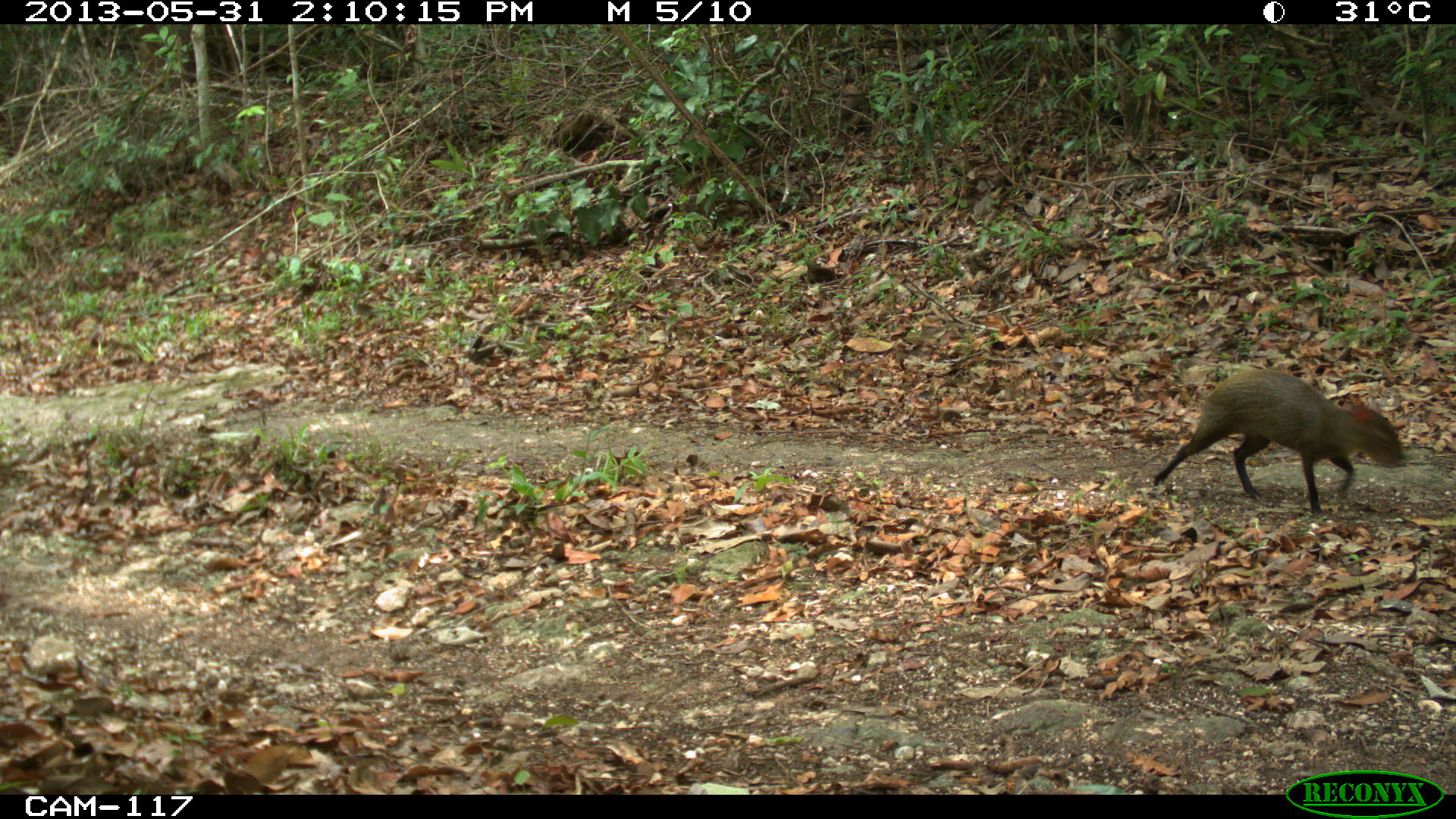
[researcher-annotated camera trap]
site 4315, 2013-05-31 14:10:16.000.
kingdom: Animalia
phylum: Chordata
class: Mammalia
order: Rodentia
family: Dasyproctidae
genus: Dasyprocta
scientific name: Dasyprocta punctata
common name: central american agouti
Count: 1.